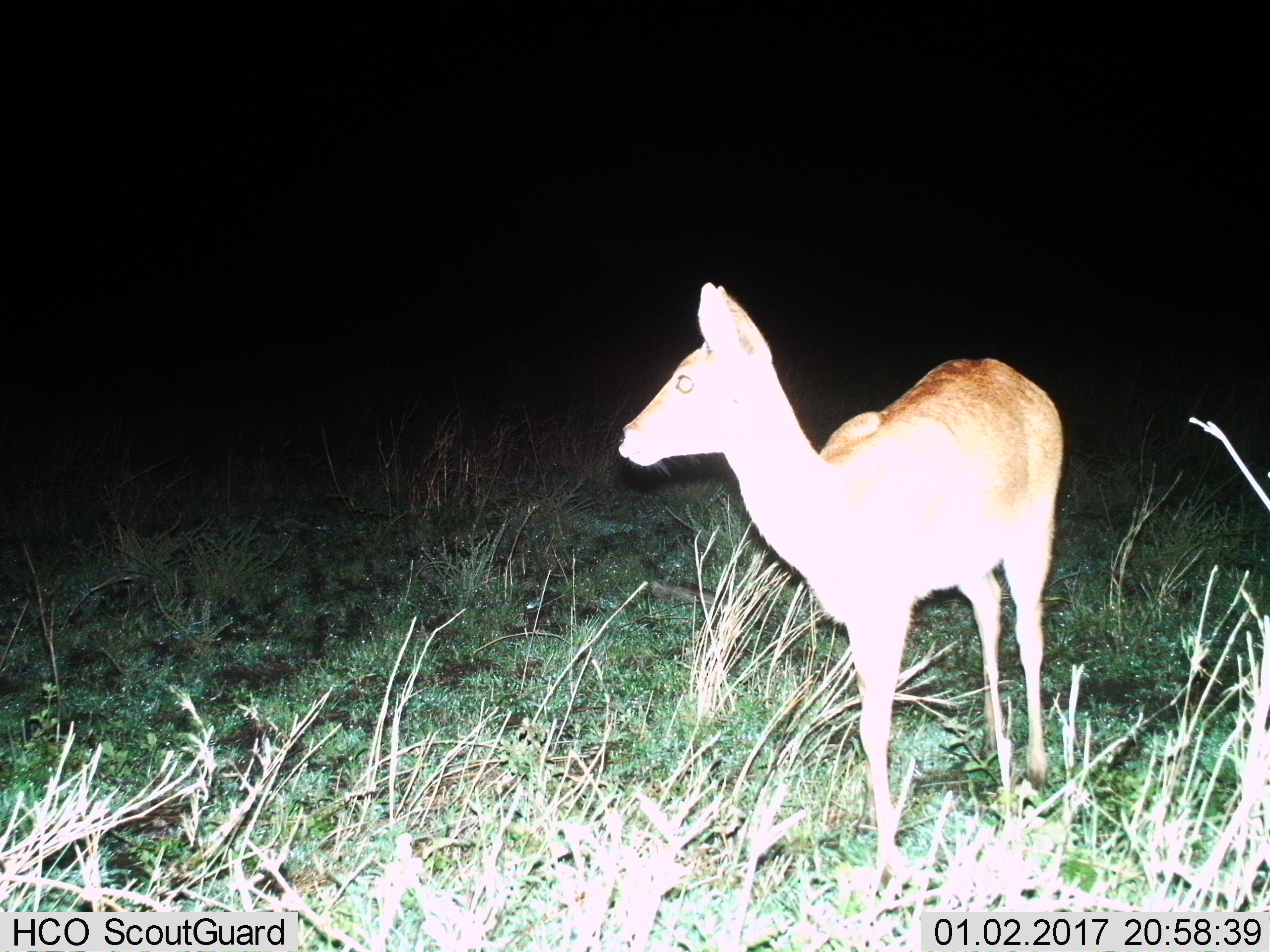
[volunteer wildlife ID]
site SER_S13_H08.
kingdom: Animalia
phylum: Chordata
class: Mammalia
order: Artiodactyla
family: Bovidae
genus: Redunca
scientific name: Redunca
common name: reedbuck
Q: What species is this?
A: Reedbuck (Redunca).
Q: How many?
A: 1.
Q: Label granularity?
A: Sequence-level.